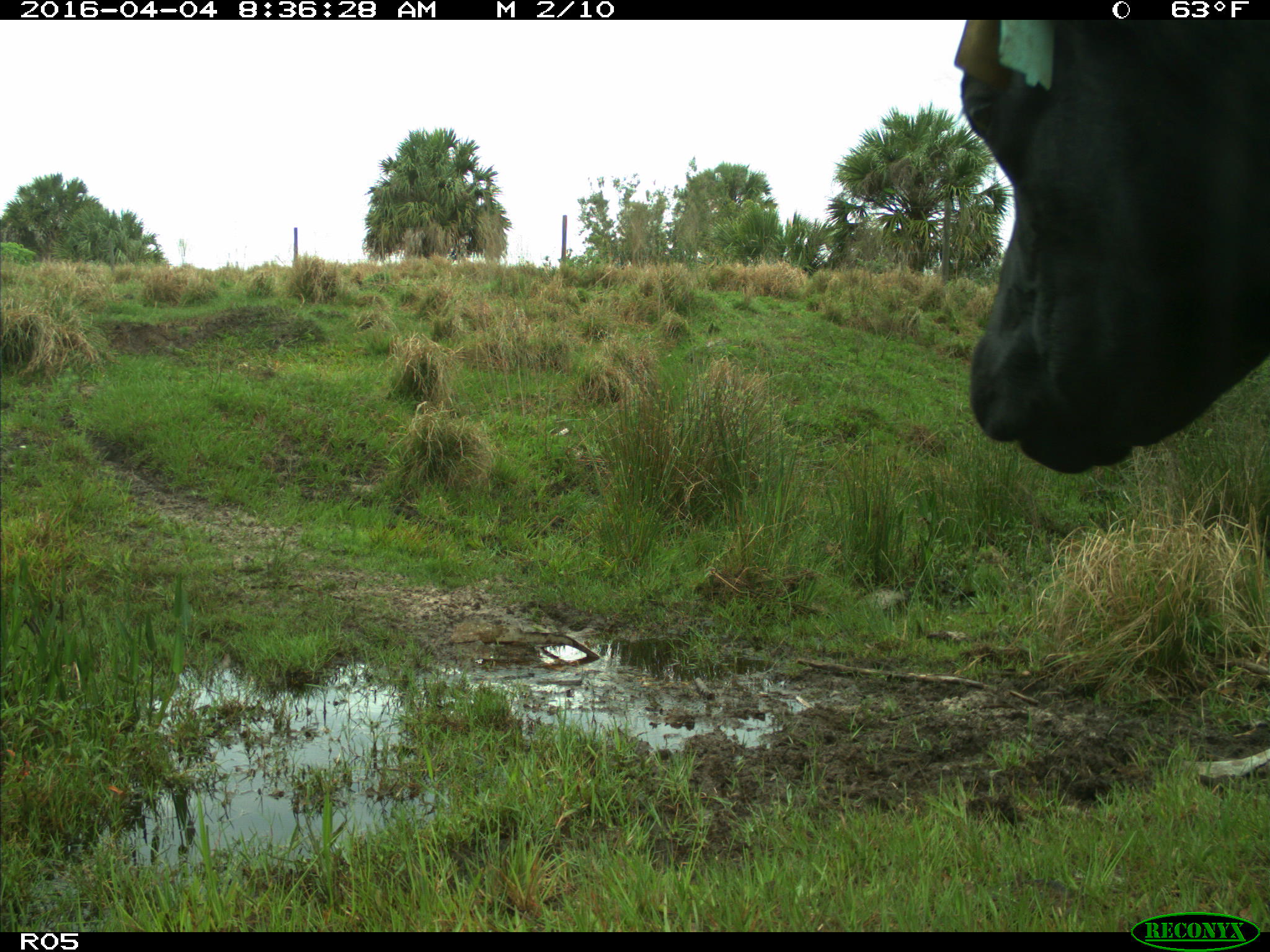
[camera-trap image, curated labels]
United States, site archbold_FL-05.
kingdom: Animalia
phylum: Chordata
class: Mammalia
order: Artiodactyla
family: Bovidae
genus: Bos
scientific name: Bos taurus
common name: domestic cow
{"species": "Bos taurus (domestic cow)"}